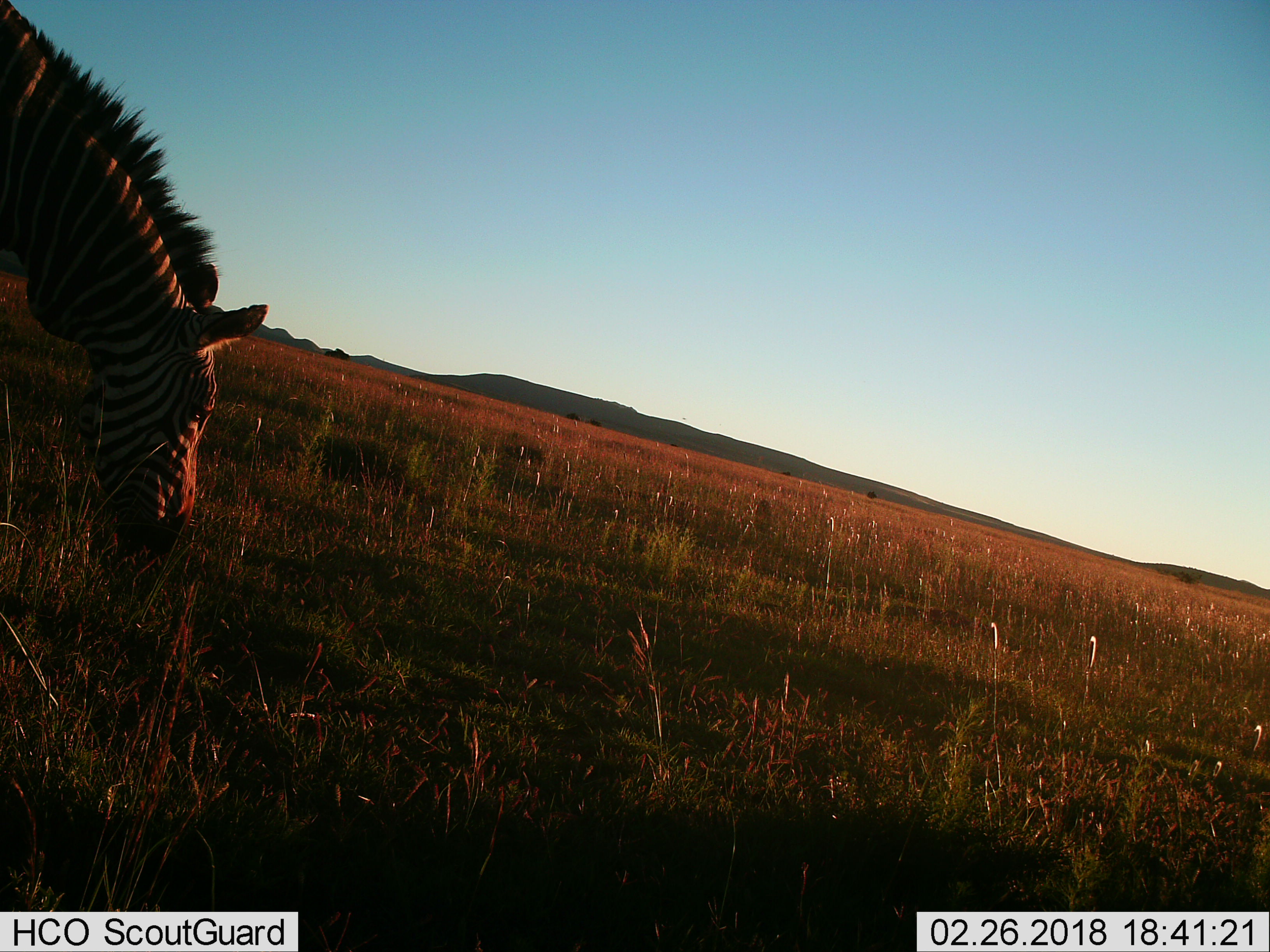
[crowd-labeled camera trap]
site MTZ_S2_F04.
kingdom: Animalia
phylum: Chordata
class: Mammalia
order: Perissodactyla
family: Equidae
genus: Equus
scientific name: Equus zebra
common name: mountain zebra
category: zebramountain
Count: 1.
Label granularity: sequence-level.